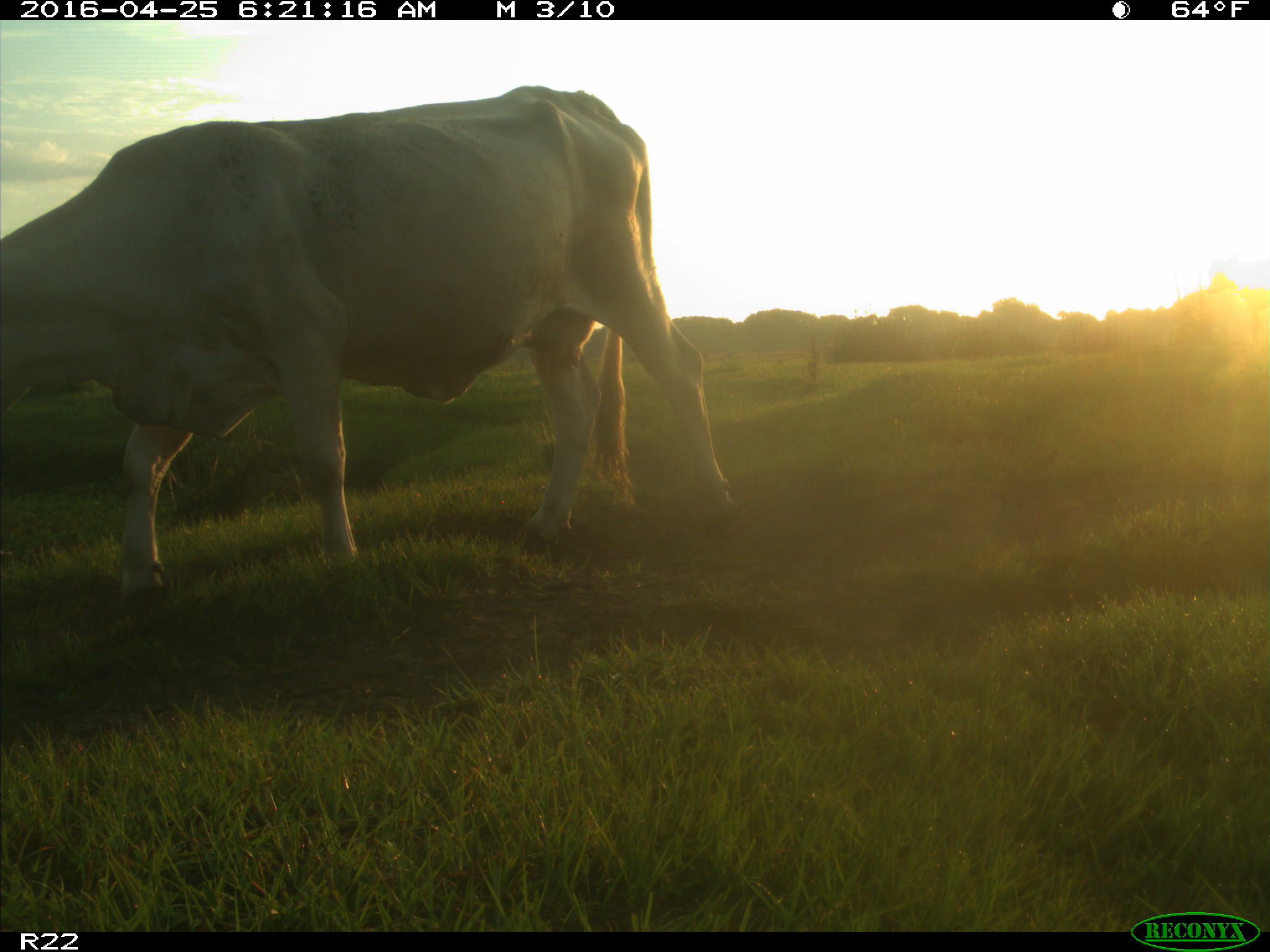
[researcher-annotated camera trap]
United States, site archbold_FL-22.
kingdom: Animalia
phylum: Chordata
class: Mammalia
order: Artiodactyla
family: Bovidae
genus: Bos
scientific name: Bos taurus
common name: domestic cow